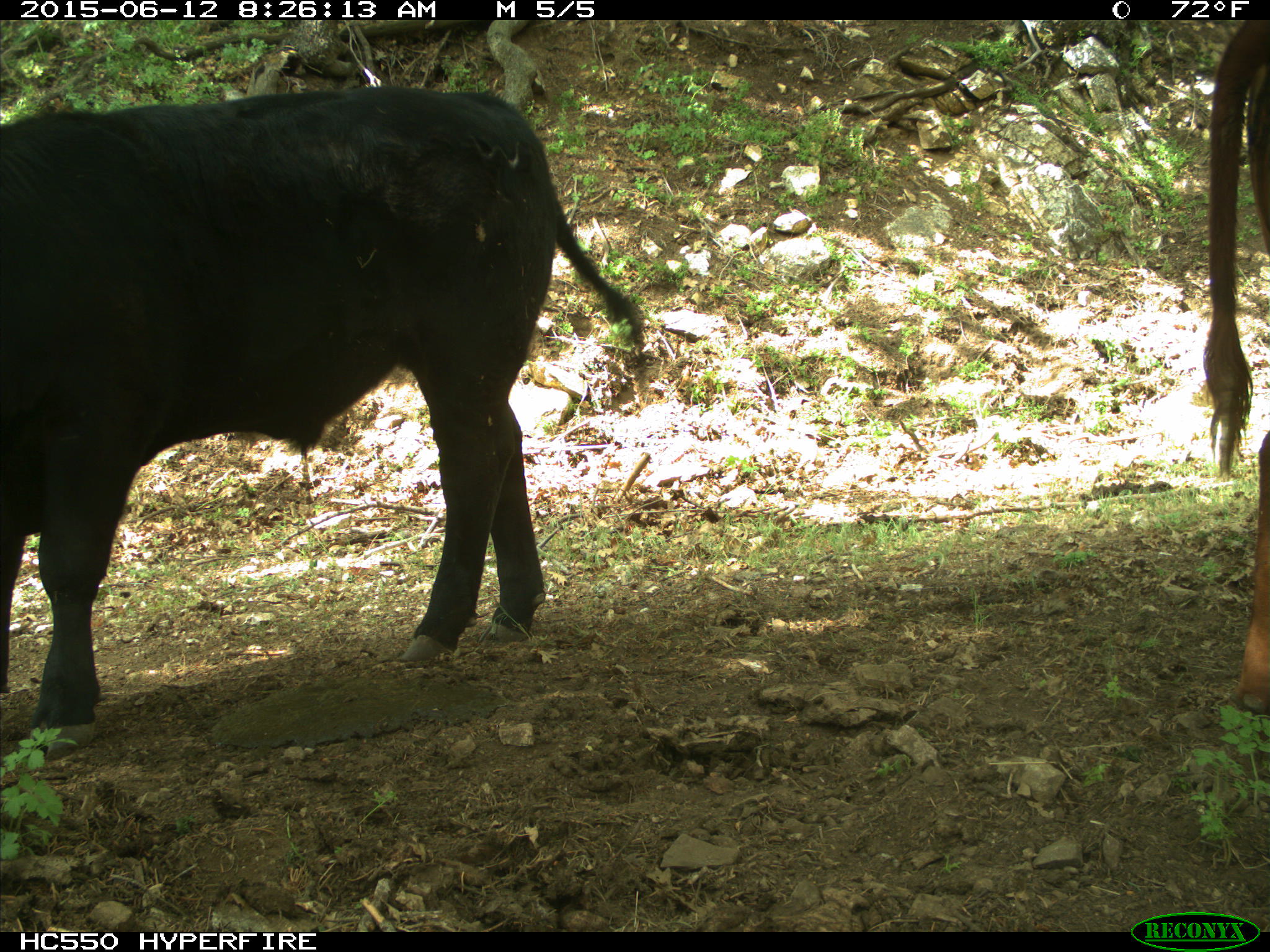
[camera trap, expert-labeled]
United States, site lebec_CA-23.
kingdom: Animalia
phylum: Chordata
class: Mammalia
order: Artiodactyla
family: Bovidae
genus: Bos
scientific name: Bos taurus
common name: domestic cow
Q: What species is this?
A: Bos taurus (domestic cow).